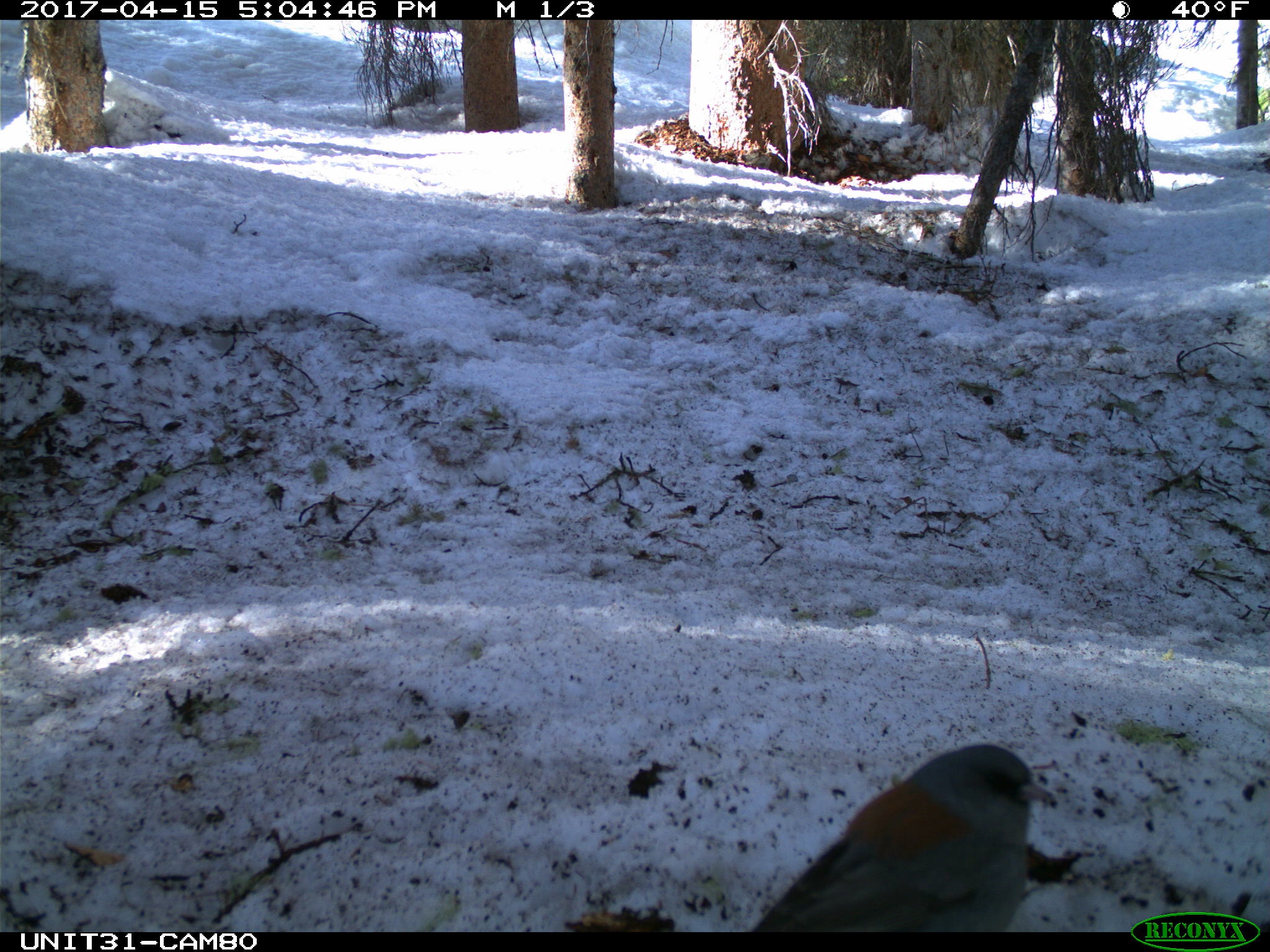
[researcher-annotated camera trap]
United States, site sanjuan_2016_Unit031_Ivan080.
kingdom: Animalia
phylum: Chordata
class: Aves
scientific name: Aves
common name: birds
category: unidentified bird